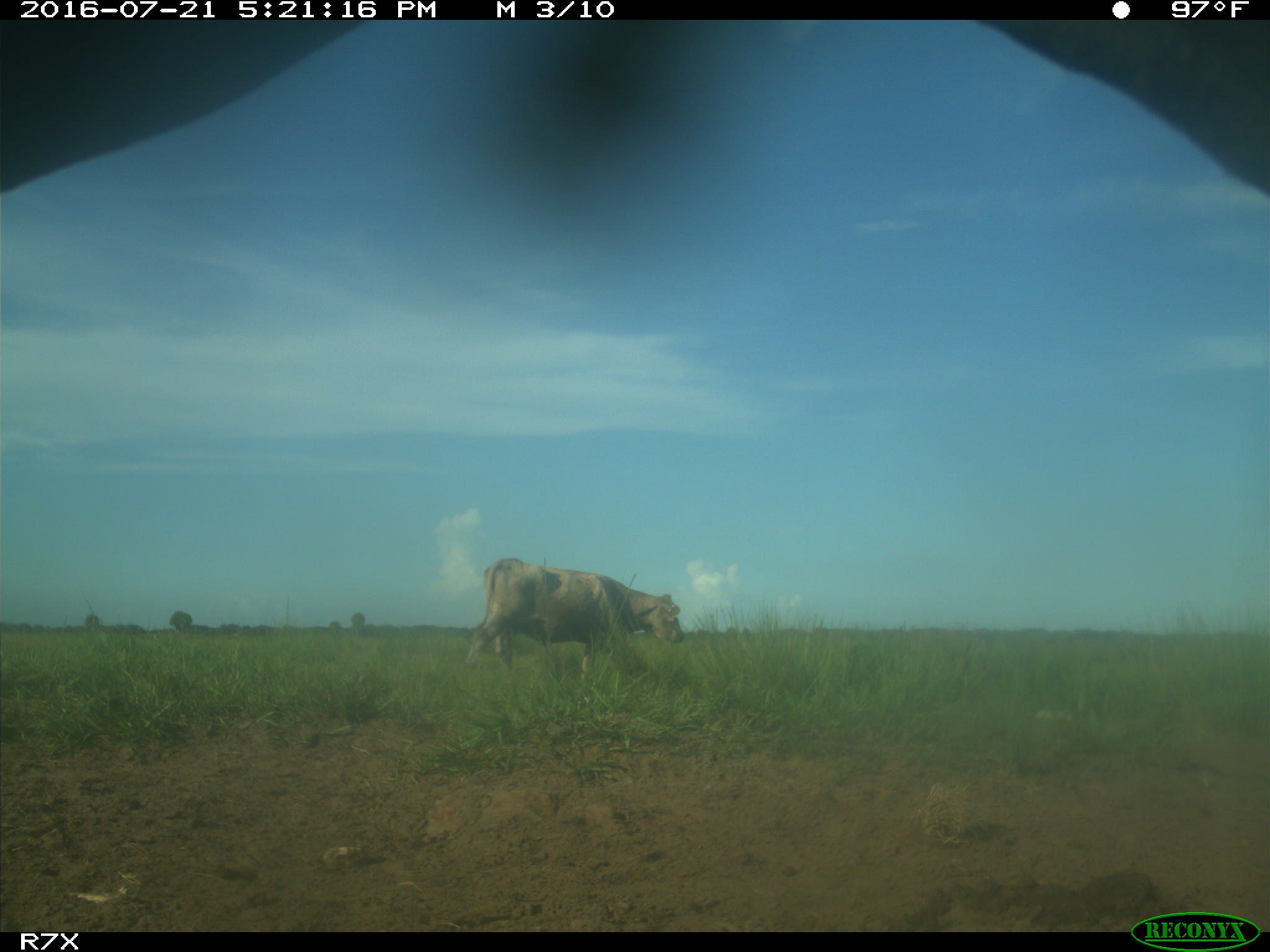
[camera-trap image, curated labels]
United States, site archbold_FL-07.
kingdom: Animalia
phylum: Chordata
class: Mammalia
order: Artiodactyla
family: Bovidae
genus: Bos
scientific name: Bos taurus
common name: domestic cow